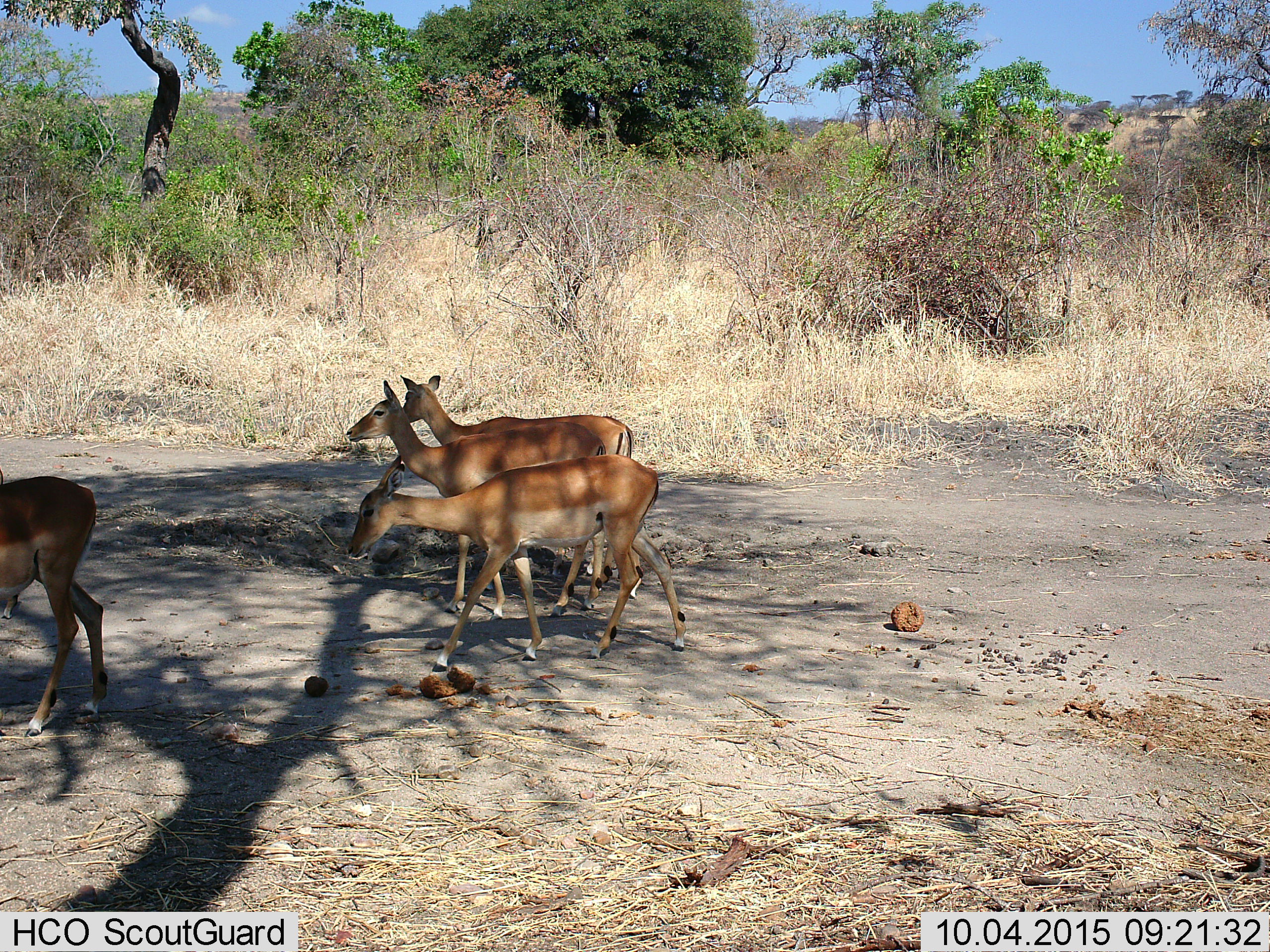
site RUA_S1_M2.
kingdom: Animalia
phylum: Chordata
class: Mammalia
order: Artiodactyla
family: Bovidae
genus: Aepyceros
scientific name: Aepyceros melampus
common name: impala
Impala (Aepyceros melampus), count 4. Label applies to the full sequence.